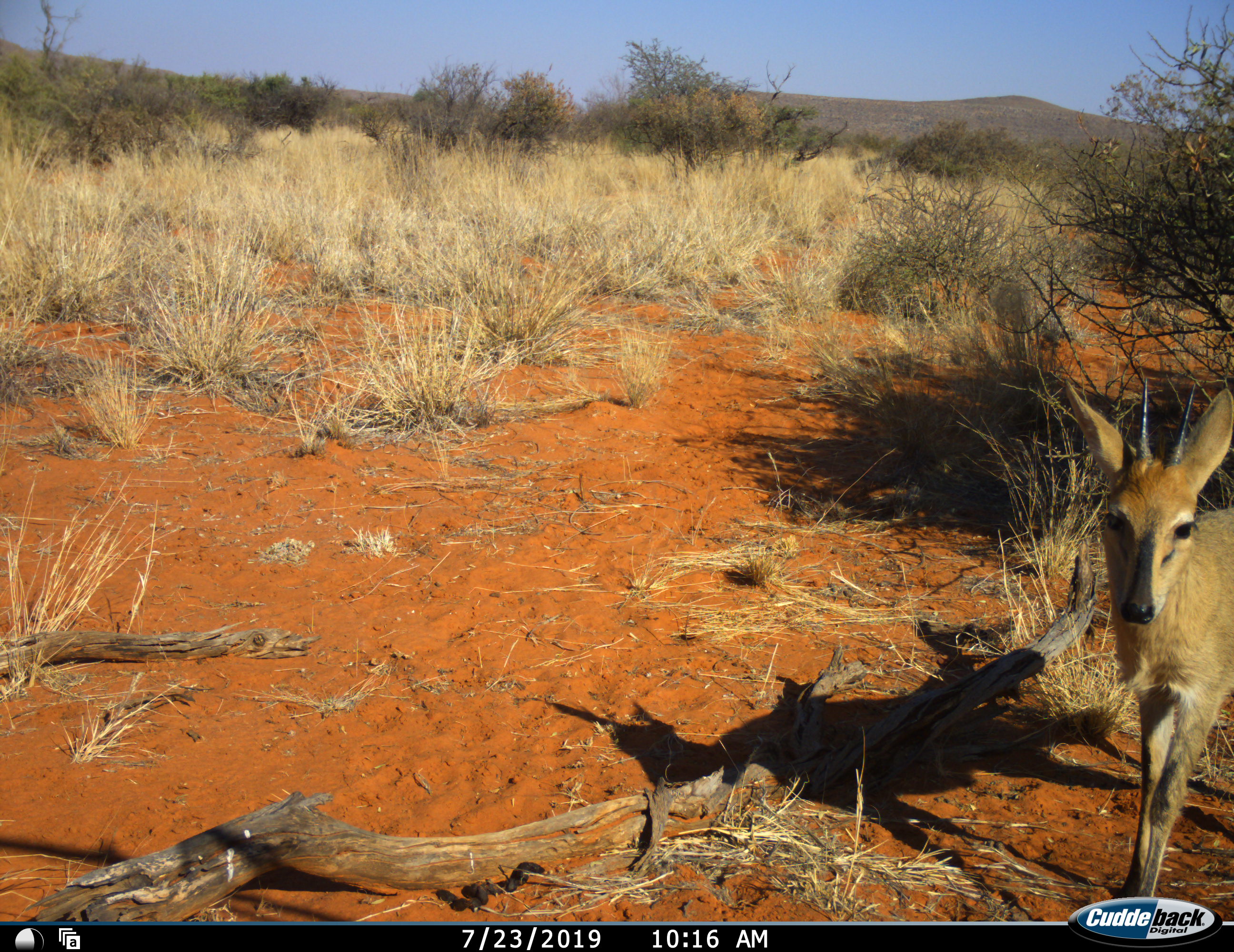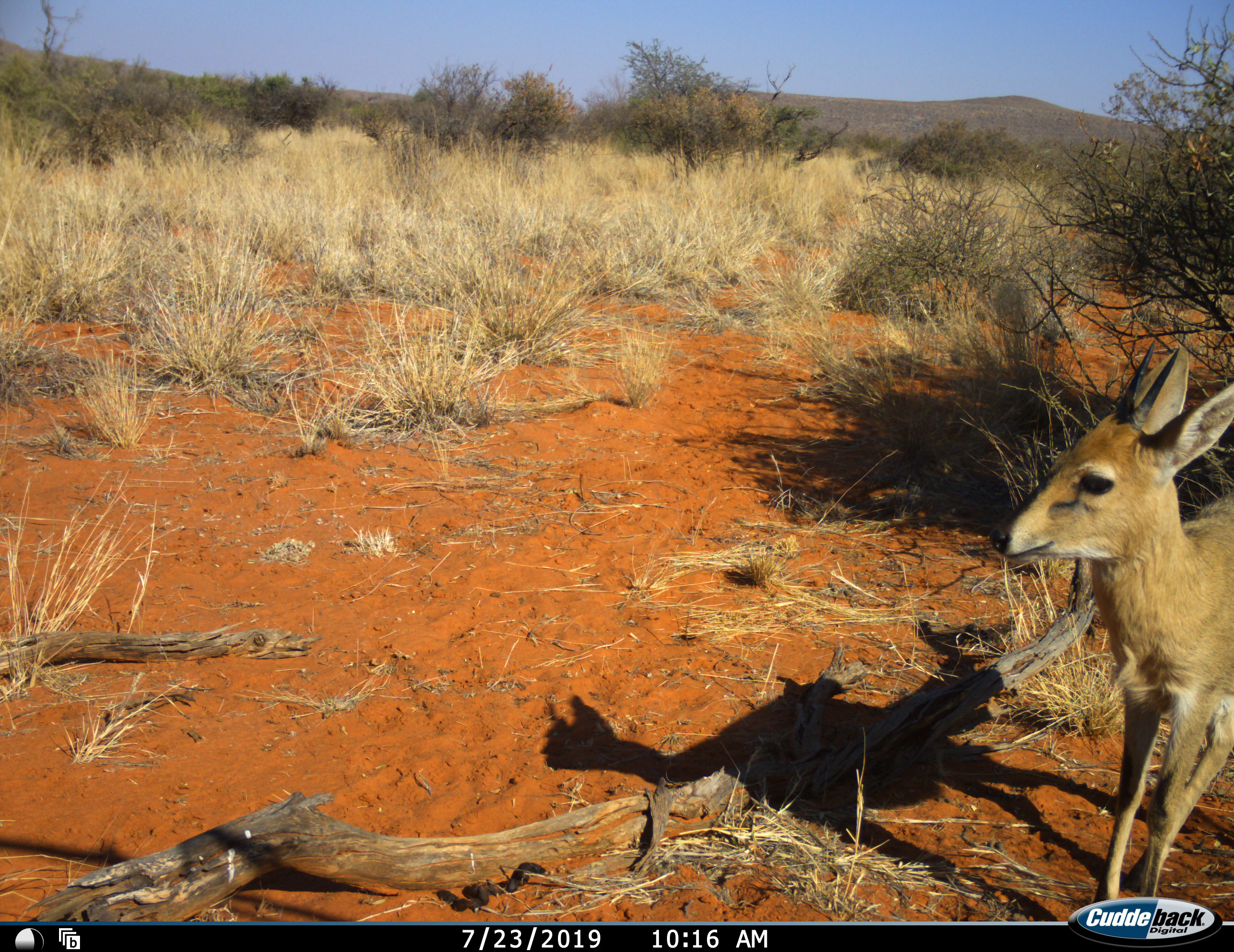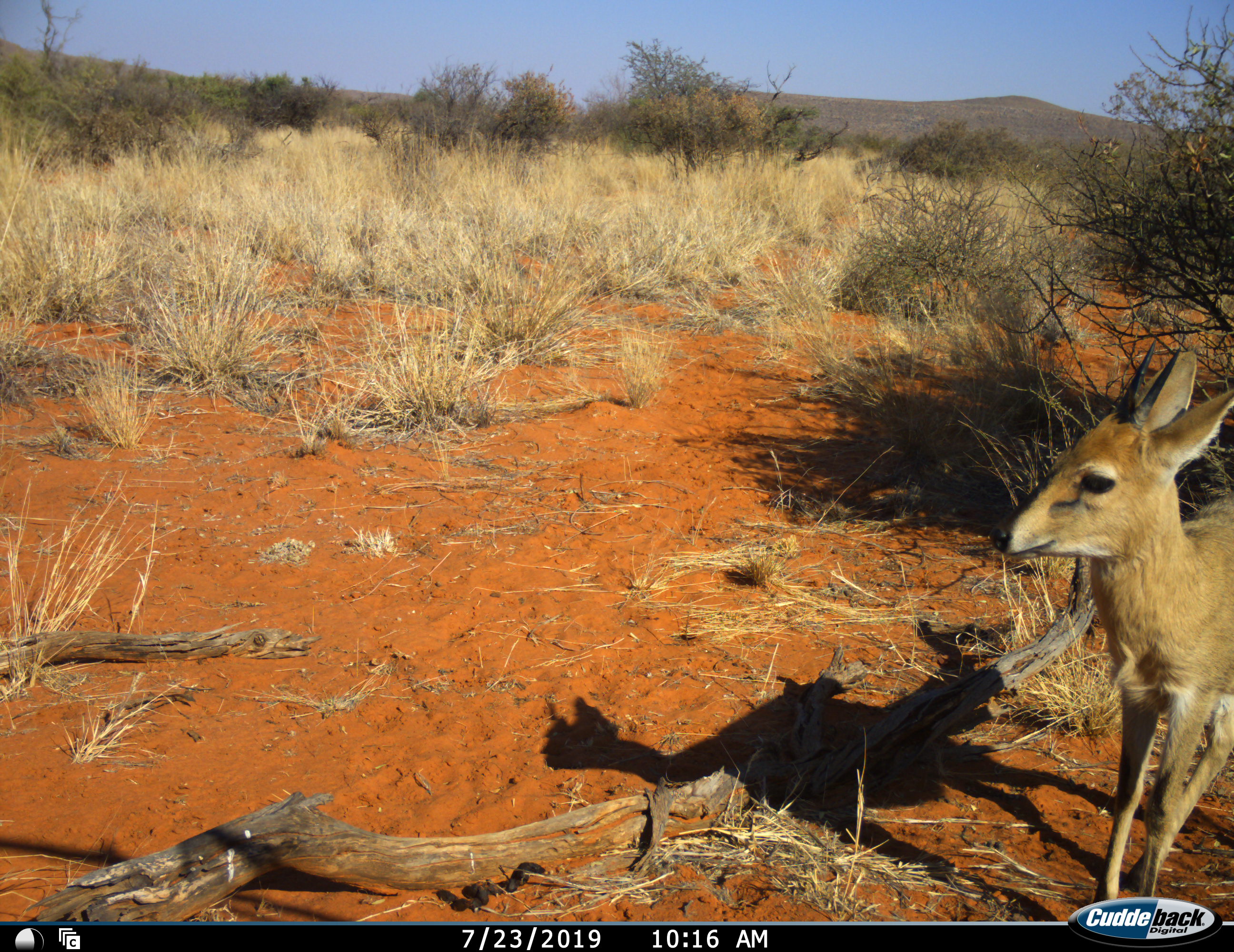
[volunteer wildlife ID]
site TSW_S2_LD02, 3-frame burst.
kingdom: Animalia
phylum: Chordata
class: Mammalia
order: Artiodactyla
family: Bovidae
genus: Sylvicapra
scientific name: Sylvicapra grimmia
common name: common duiker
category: duikercommongrey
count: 1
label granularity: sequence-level